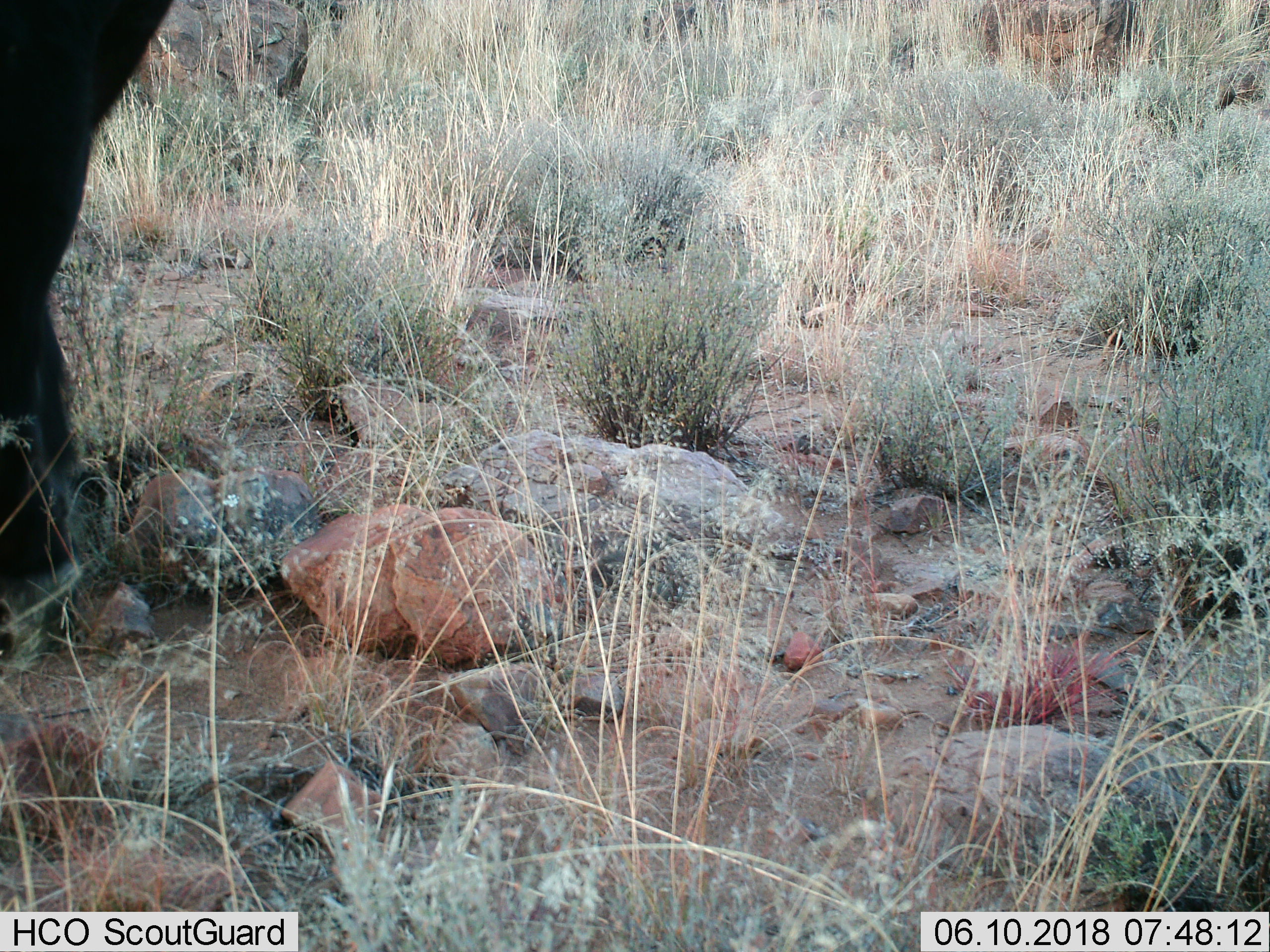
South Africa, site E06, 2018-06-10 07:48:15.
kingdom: Animalia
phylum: Chordata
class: Mammalia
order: Artiodactyla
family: Bovidae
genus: Syncerus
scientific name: Syncerus caffer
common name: cape buffalo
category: buffalo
Buffalo (cape buffalo) (Syncerus caffer), count 1. Behavior (volunteer vote fractions): standing 100%, resting 0%, moving 0%, interacting 0%. Young present (vote fraction): 0%. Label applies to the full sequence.